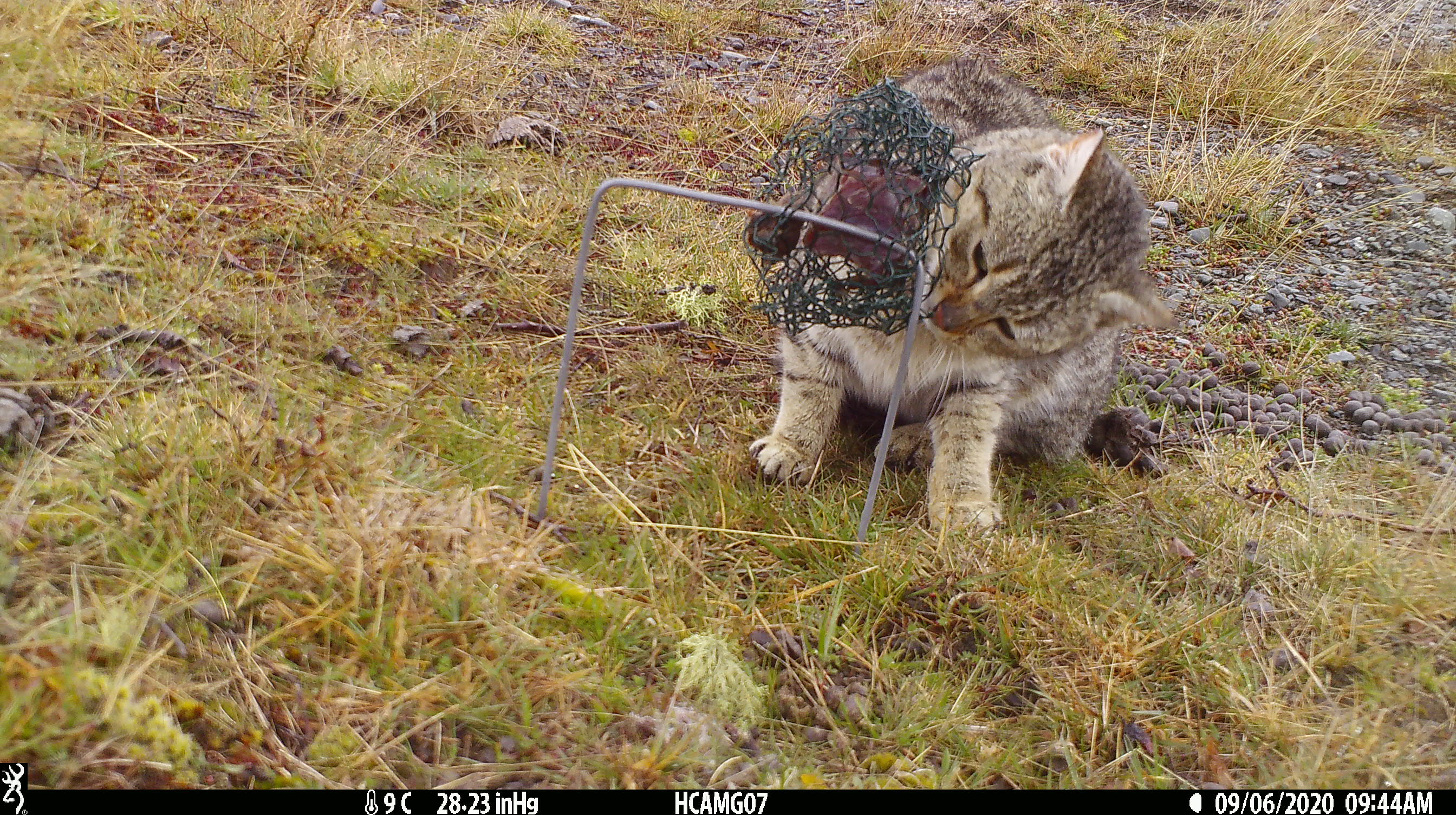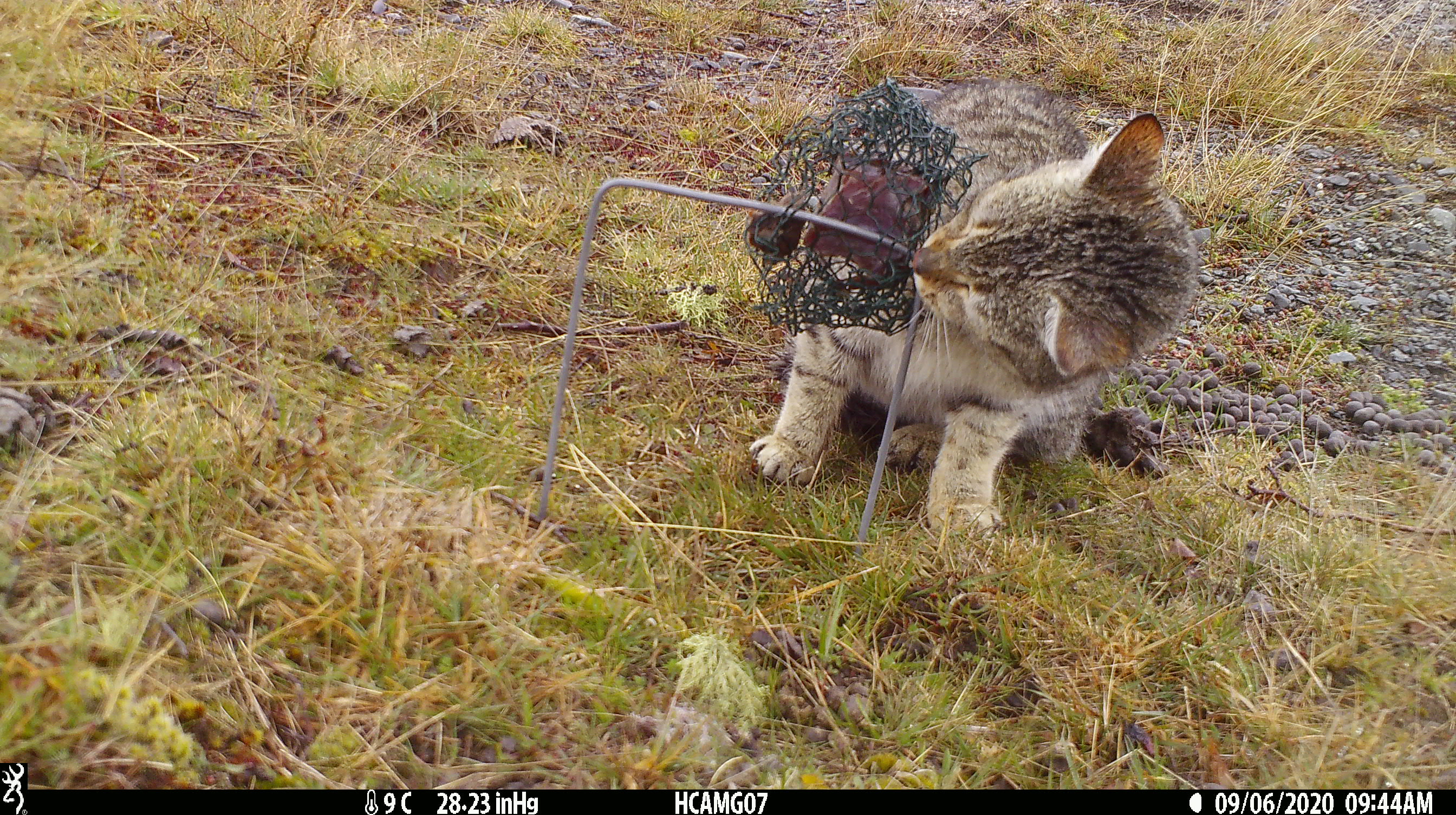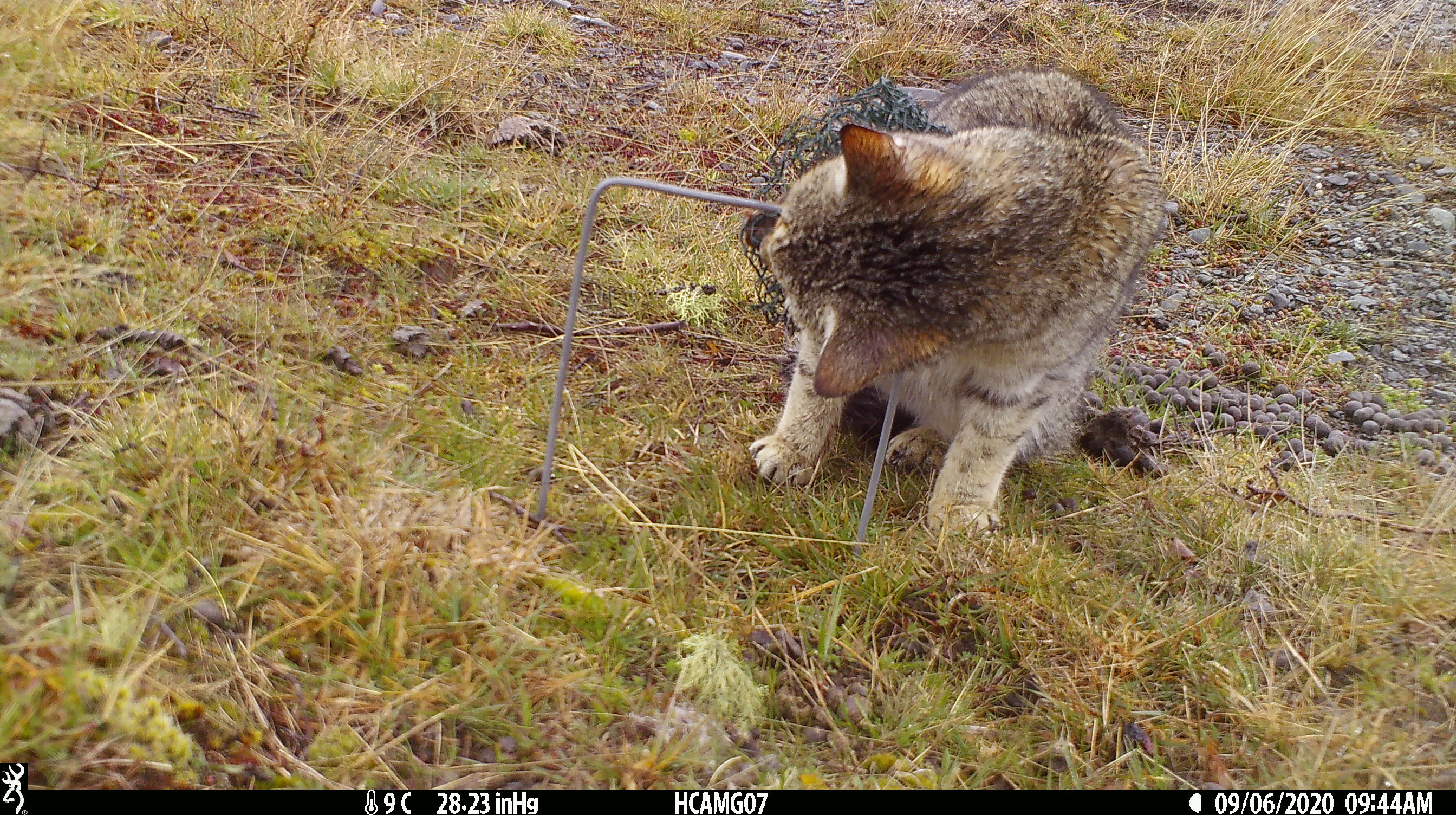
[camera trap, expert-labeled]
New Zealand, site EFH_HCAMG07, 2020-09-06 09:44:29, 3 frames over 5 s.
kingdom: Animalia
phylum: Chordata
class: Mammalia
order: Carnivora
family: Felidae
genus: Felis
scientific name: Felis catus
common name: domestic cat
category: cat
Cat (domestic cat) (Felis catus).